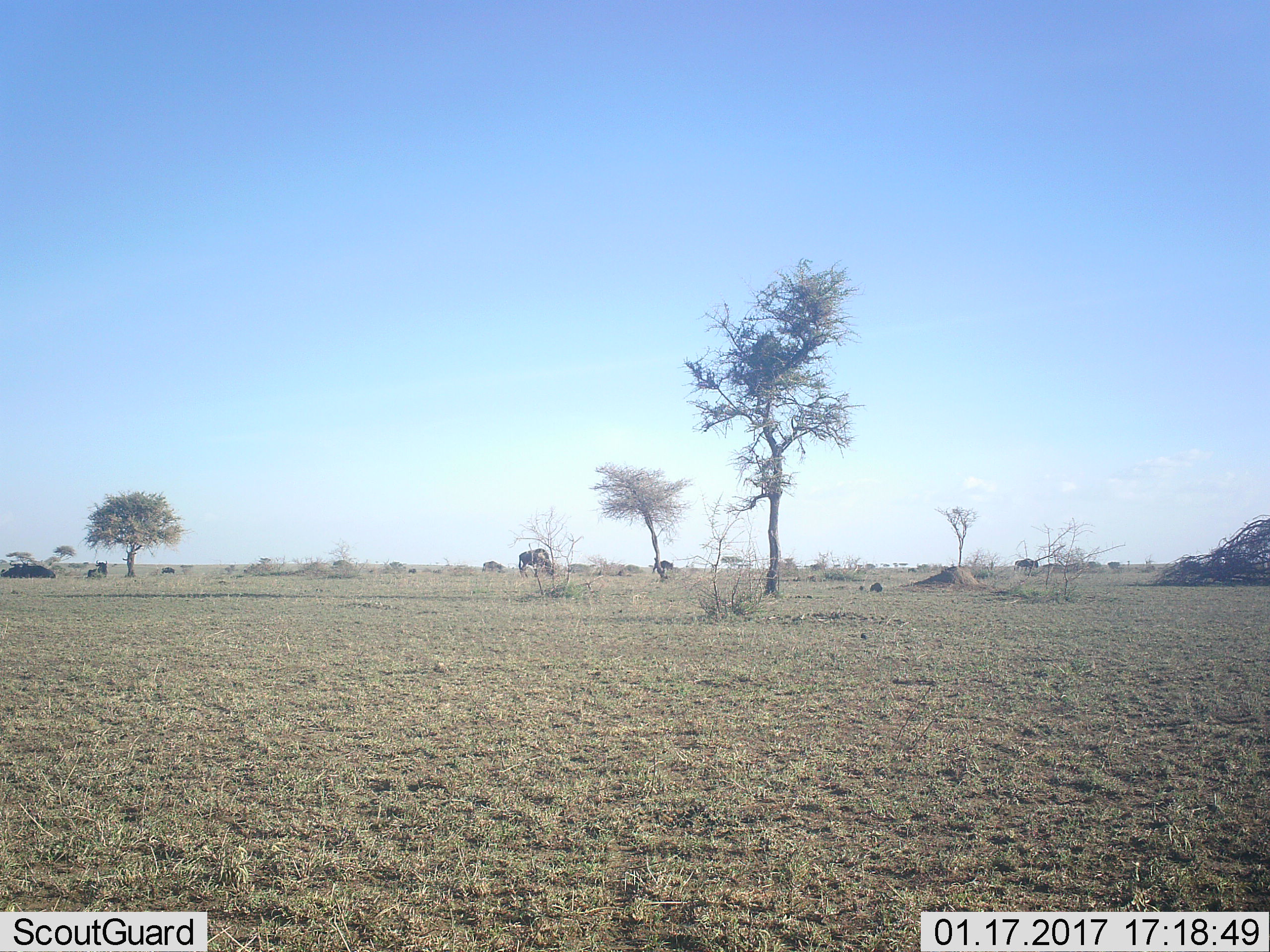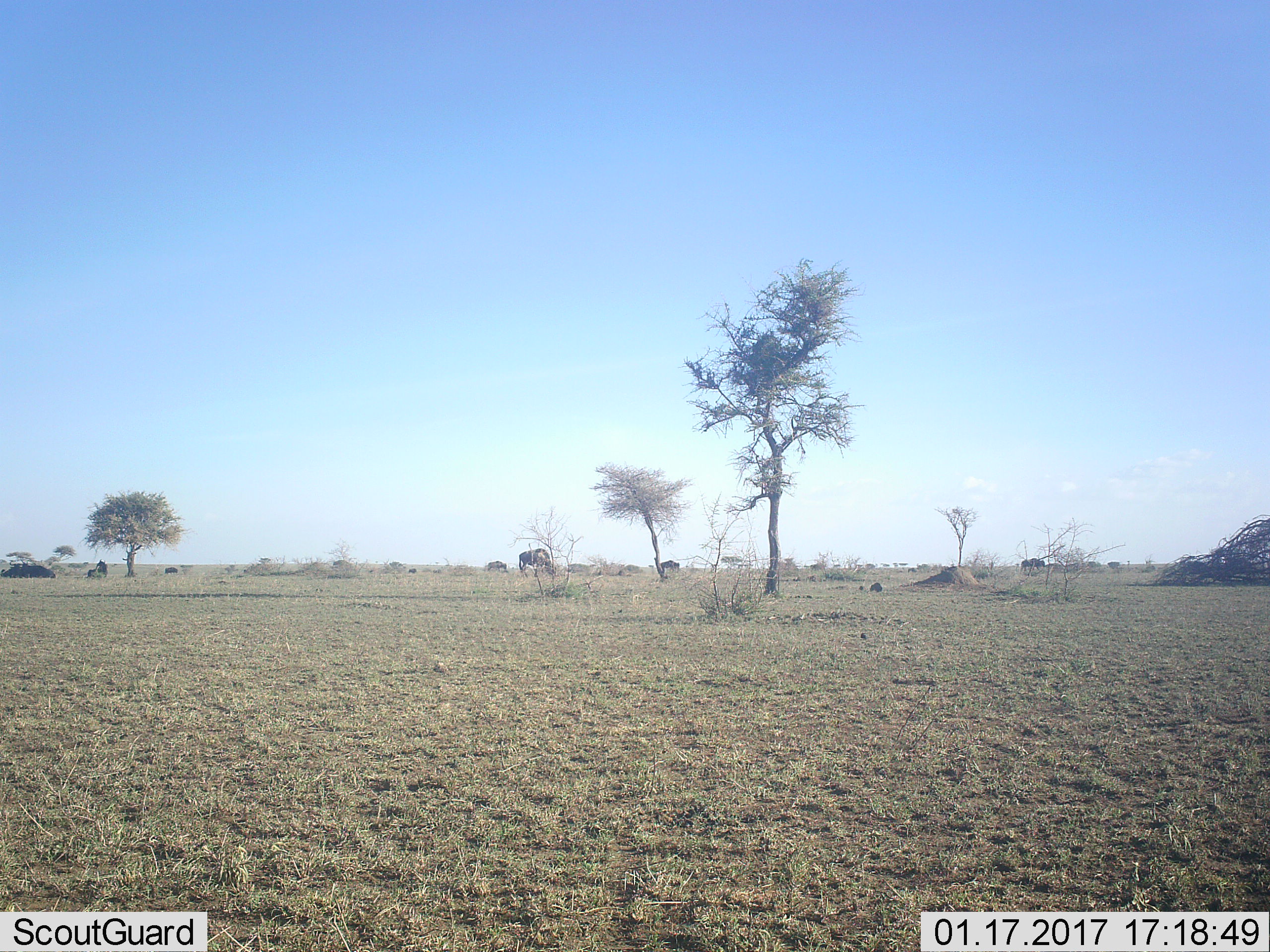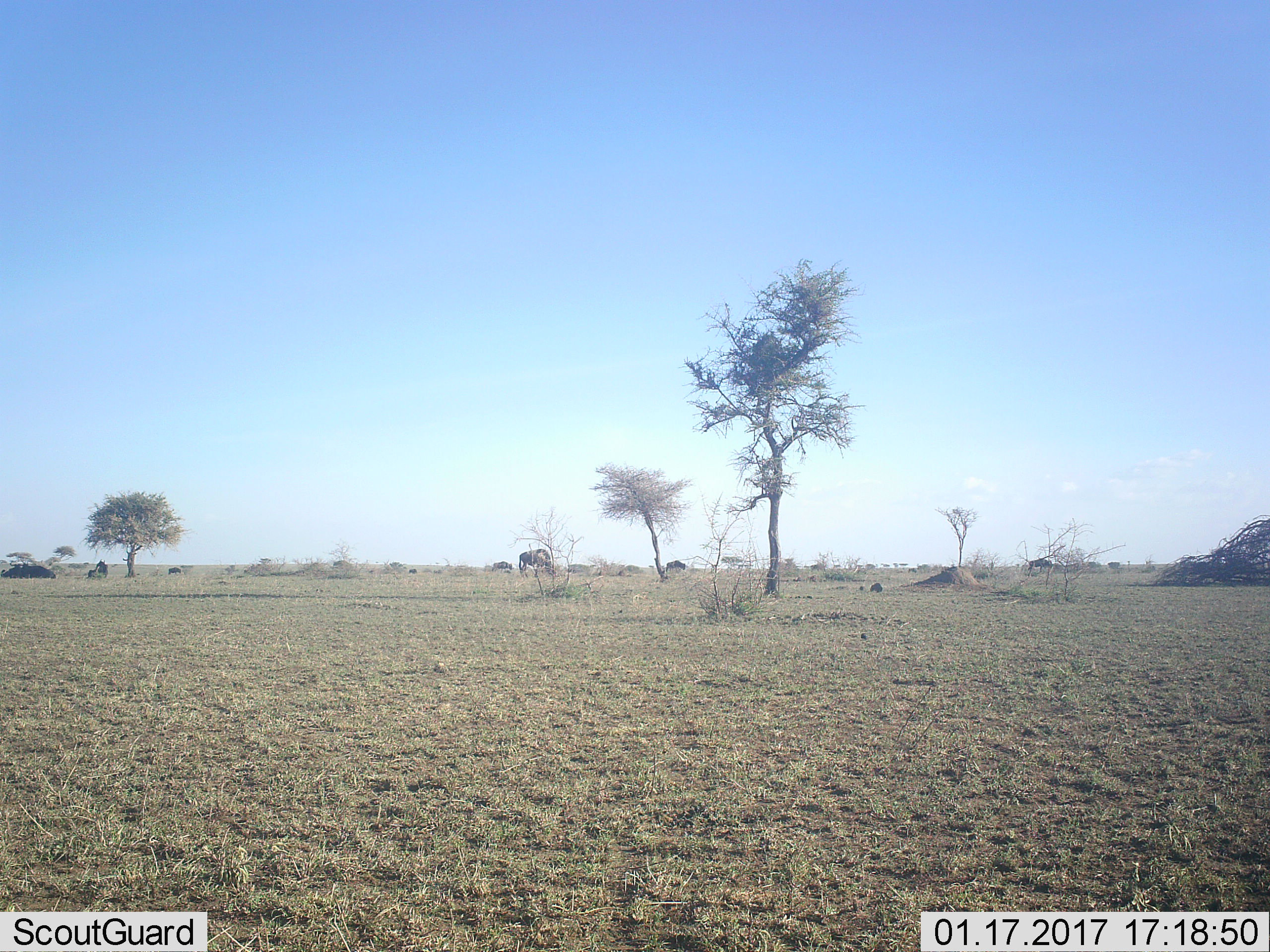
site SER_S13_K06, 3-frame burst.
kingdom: Animalia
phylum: Chordata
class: Mammalia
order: Artiodactyla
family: Bovidae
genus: Connochaetes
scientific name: Connochaetes taurinus taurinus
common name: blue wildebeest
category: wildebeestblue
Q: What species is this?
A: Wildebeestblue (blue wildebeest) (Connochaetes taurinus taurinus).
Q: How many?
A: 7.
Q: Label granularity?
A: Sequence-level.